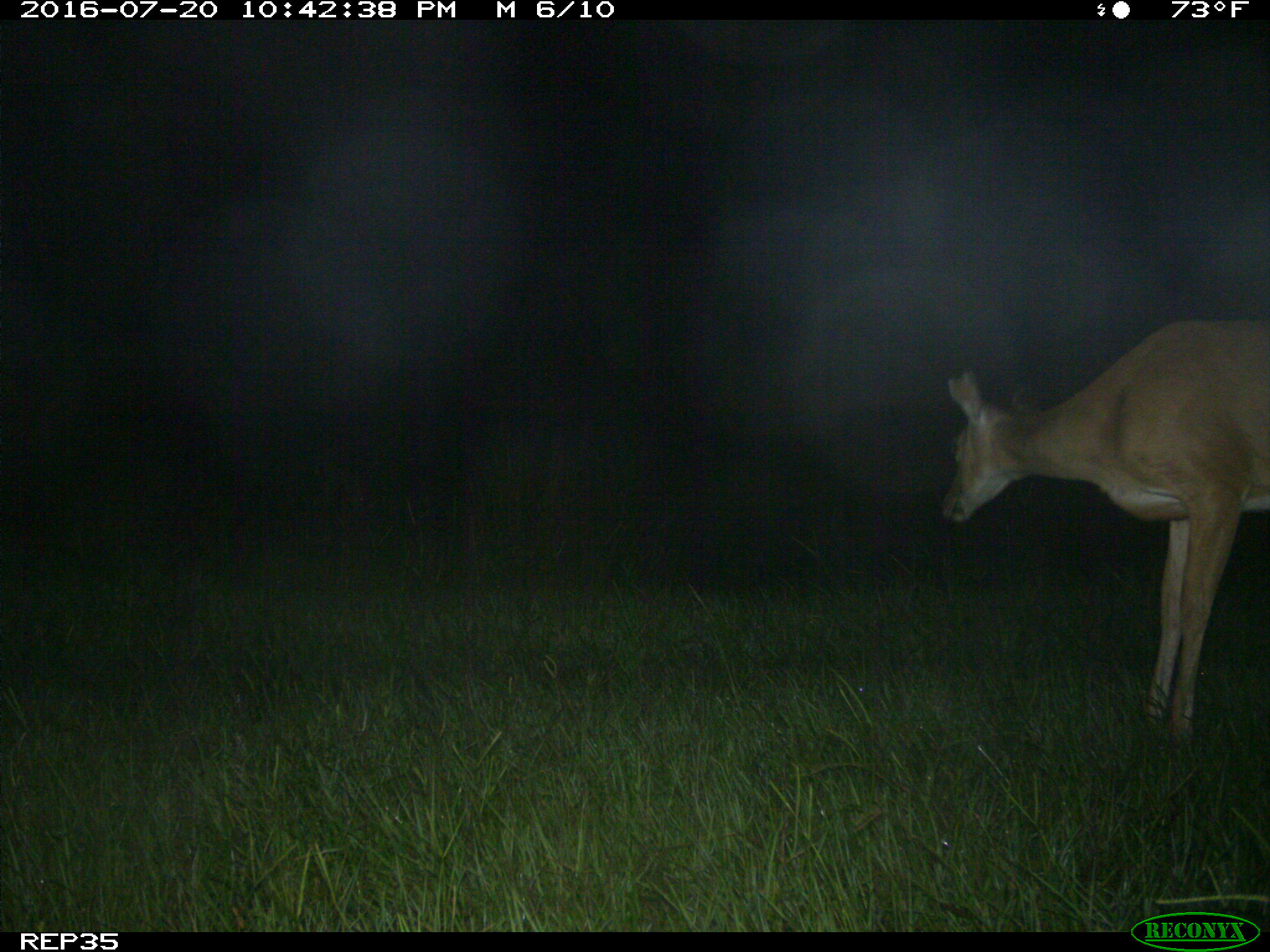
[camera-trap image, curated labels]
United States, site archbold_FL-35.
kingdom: Animalia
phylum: Chordata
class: Mammalia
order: Artiodactyla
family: Cervidae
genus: Odocoileus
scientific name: Odocoileus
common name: deer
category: unidentified deer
Unidentified deer (deer) (Odocoileus).